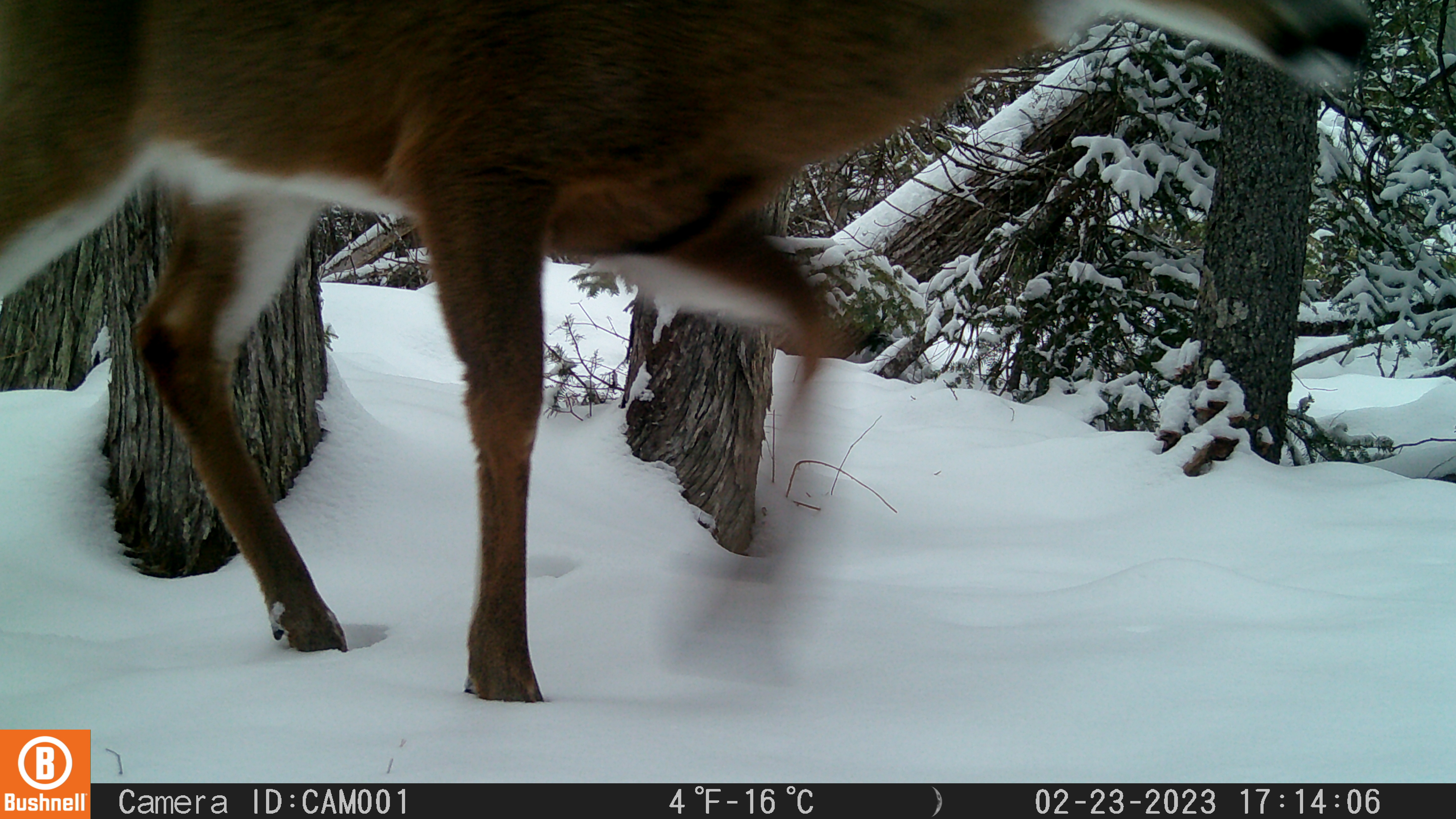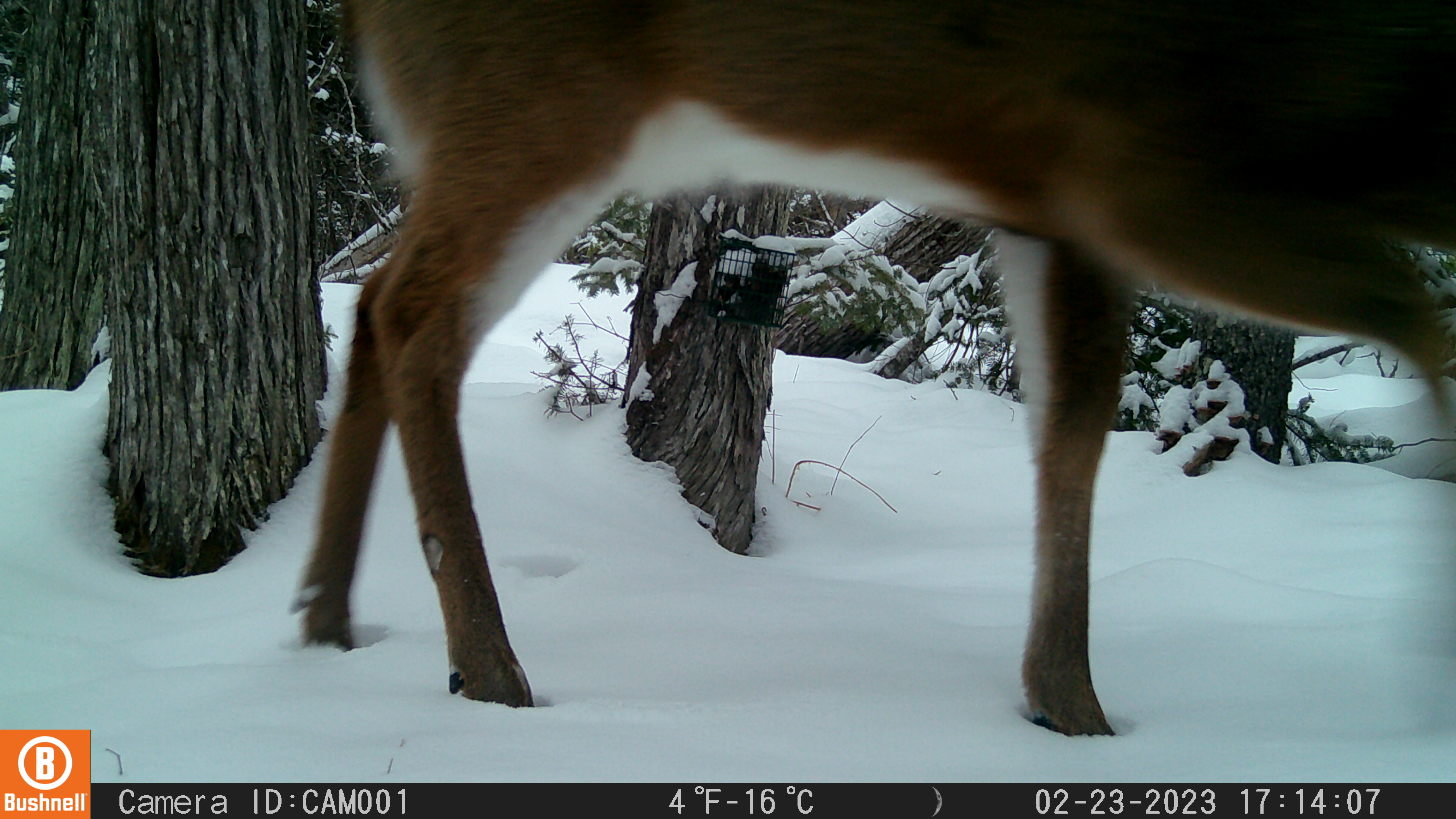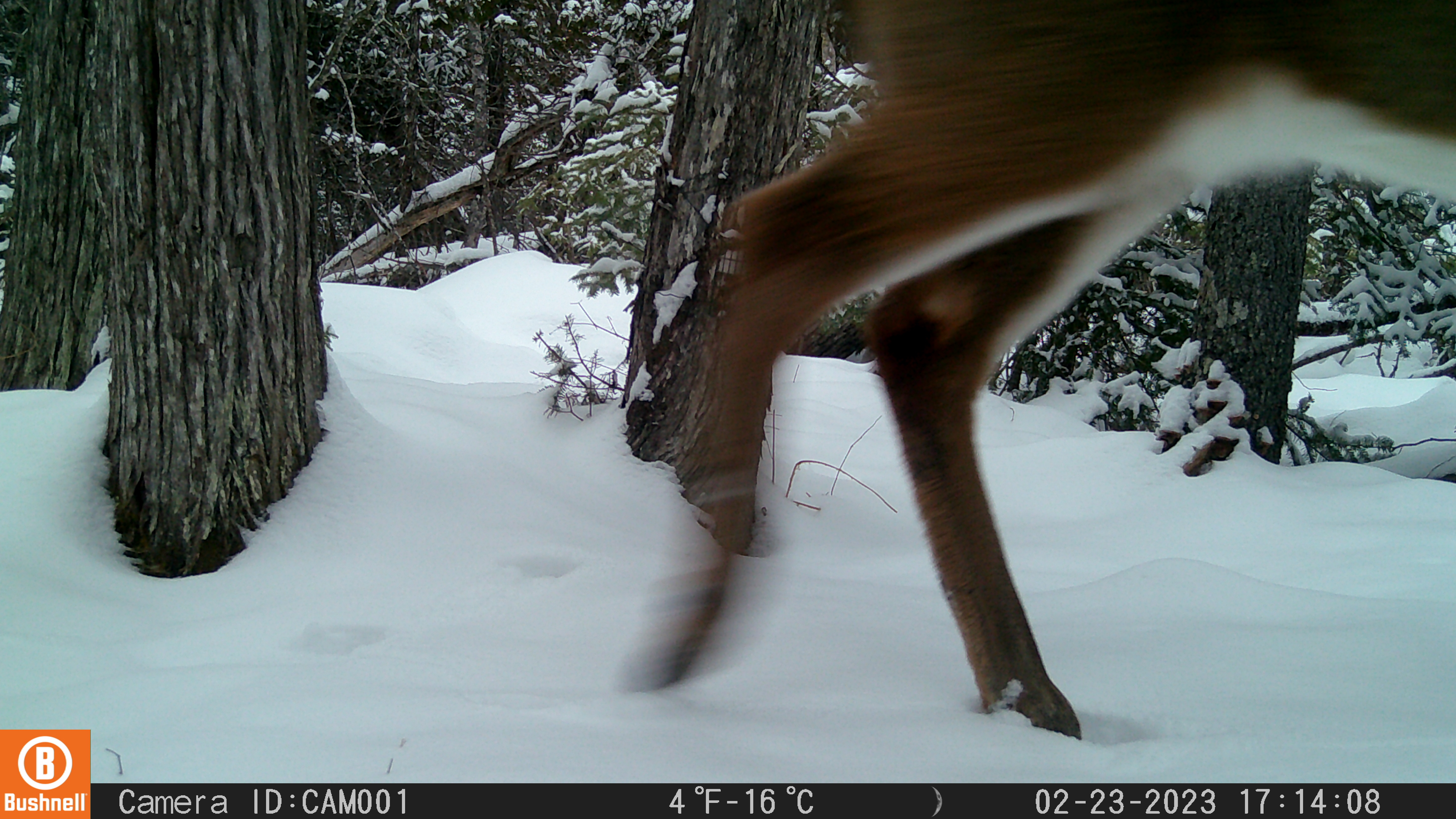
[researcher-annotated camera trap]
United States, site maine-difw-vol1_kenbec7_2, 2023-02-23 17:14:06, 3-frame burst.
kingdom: Animalia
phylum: Chordata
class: Mammalia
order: Artiodactyla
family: Cervidae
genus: Odocoileus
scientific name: Odocoileus virginianus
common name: white-tailed deer